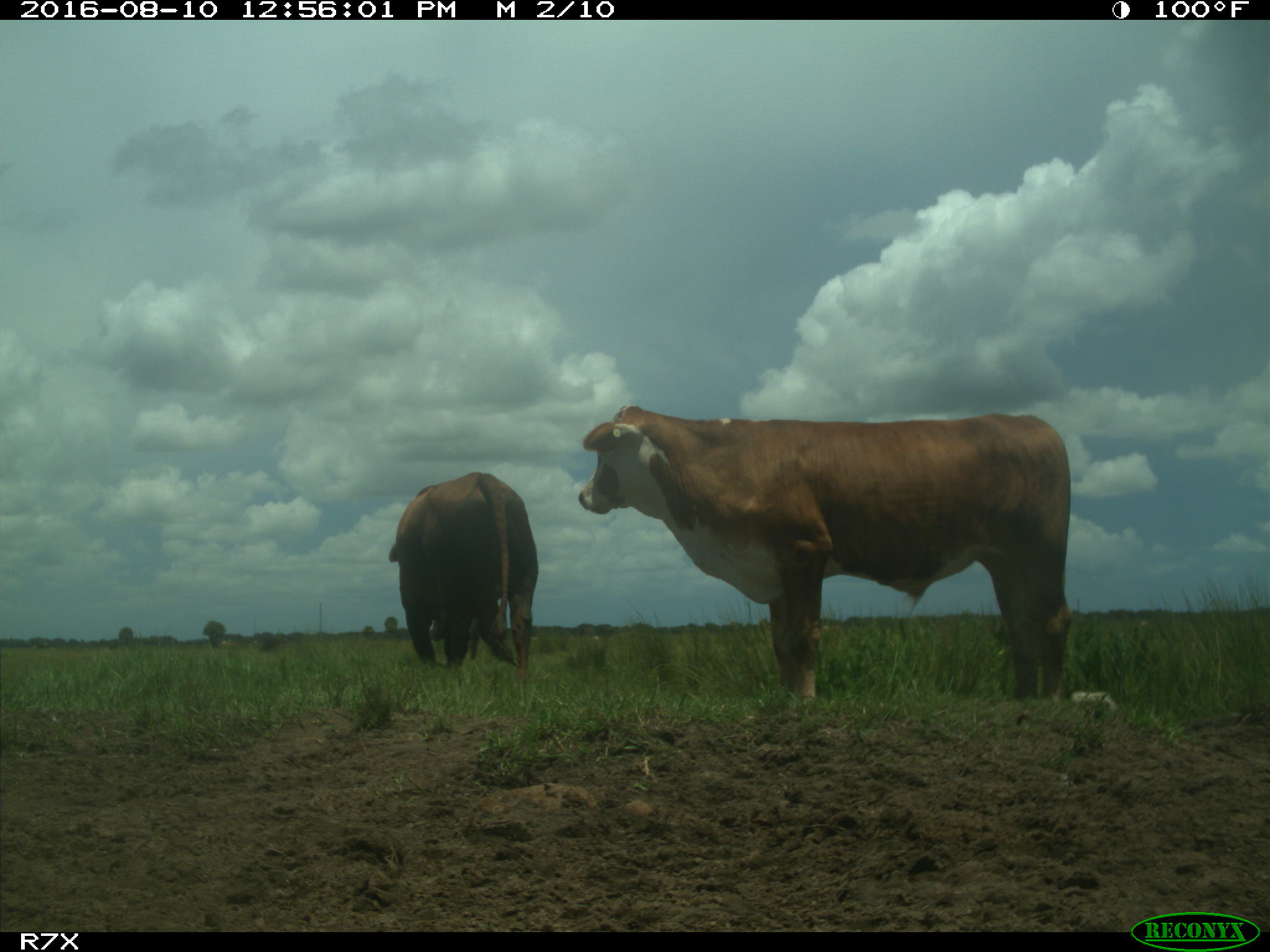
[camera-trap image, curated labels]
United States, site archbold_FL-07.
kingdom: Animalia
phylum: Chordata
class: Mammalia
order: Artiodactyla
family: Bovidae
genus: Bos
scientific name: Bos taurus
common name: domestic cow